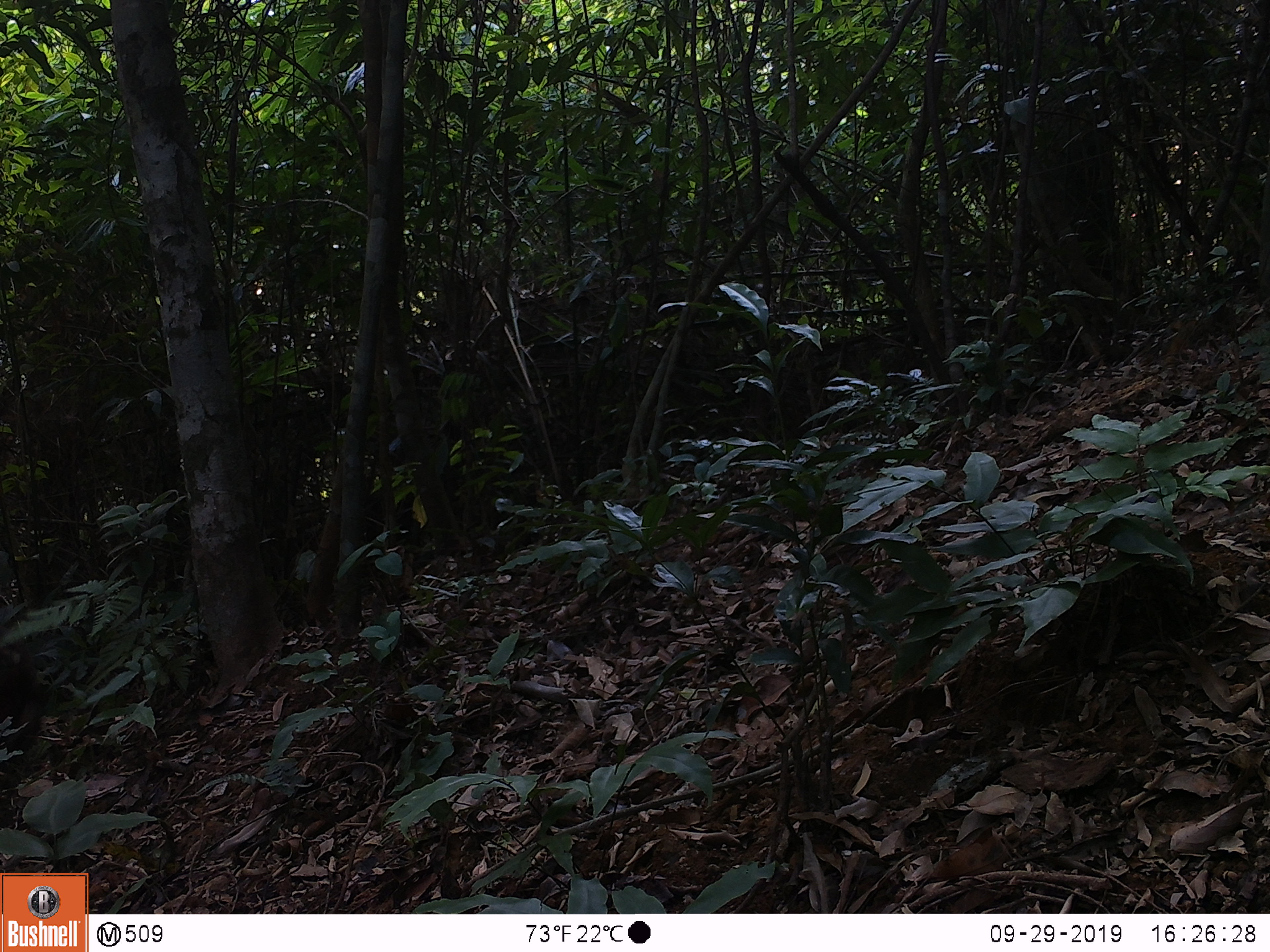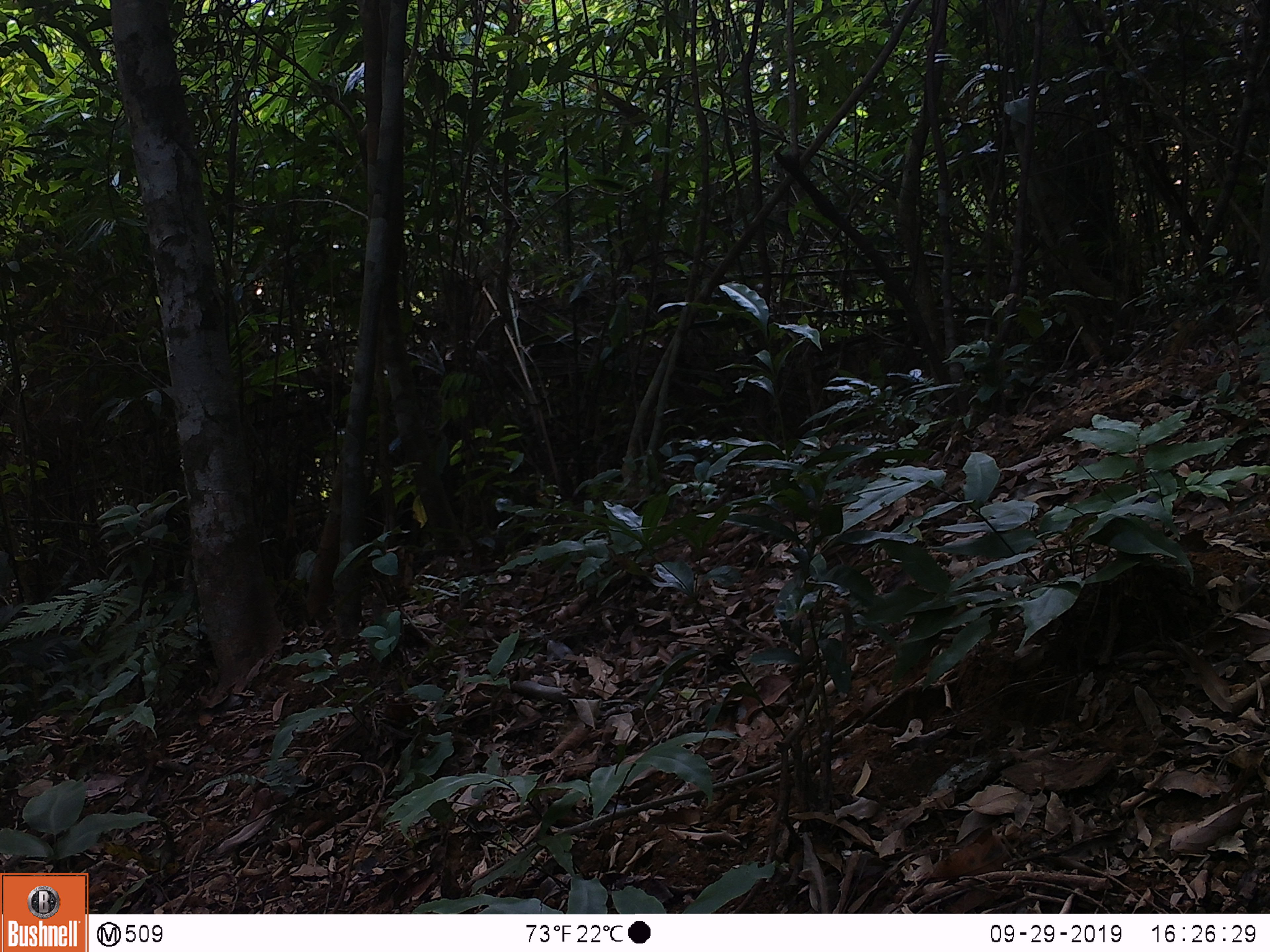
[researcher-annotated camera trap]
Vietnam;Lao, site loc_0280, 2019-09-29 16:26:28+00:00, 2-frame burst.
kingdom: Animalia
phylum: Chordata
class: Mammalia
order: Primates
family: Cercopithecidae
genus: Macaca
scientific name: Macaca arctoides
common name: stump-tailed macaque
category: stump tailed macaque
Stump tailed macaque (stump-tailed macaque) (Macaca arctoides). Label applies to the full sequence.